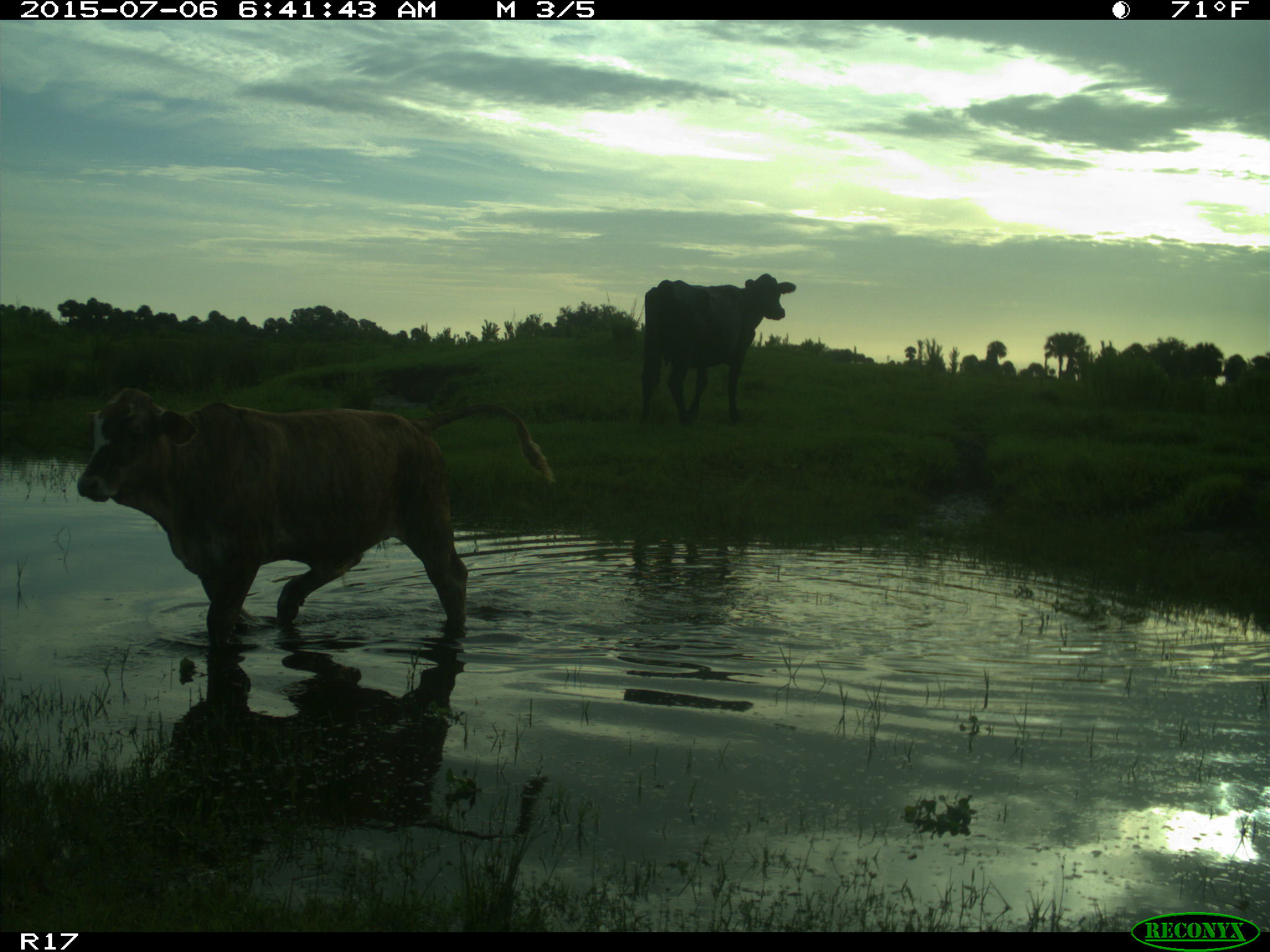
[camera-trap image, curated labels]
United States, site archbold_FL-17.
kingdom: Animalia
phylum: Chordata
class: Mammalia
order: Artiodactyla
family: Bovidae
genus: Bos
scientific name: Bos taurus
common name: domestic cow